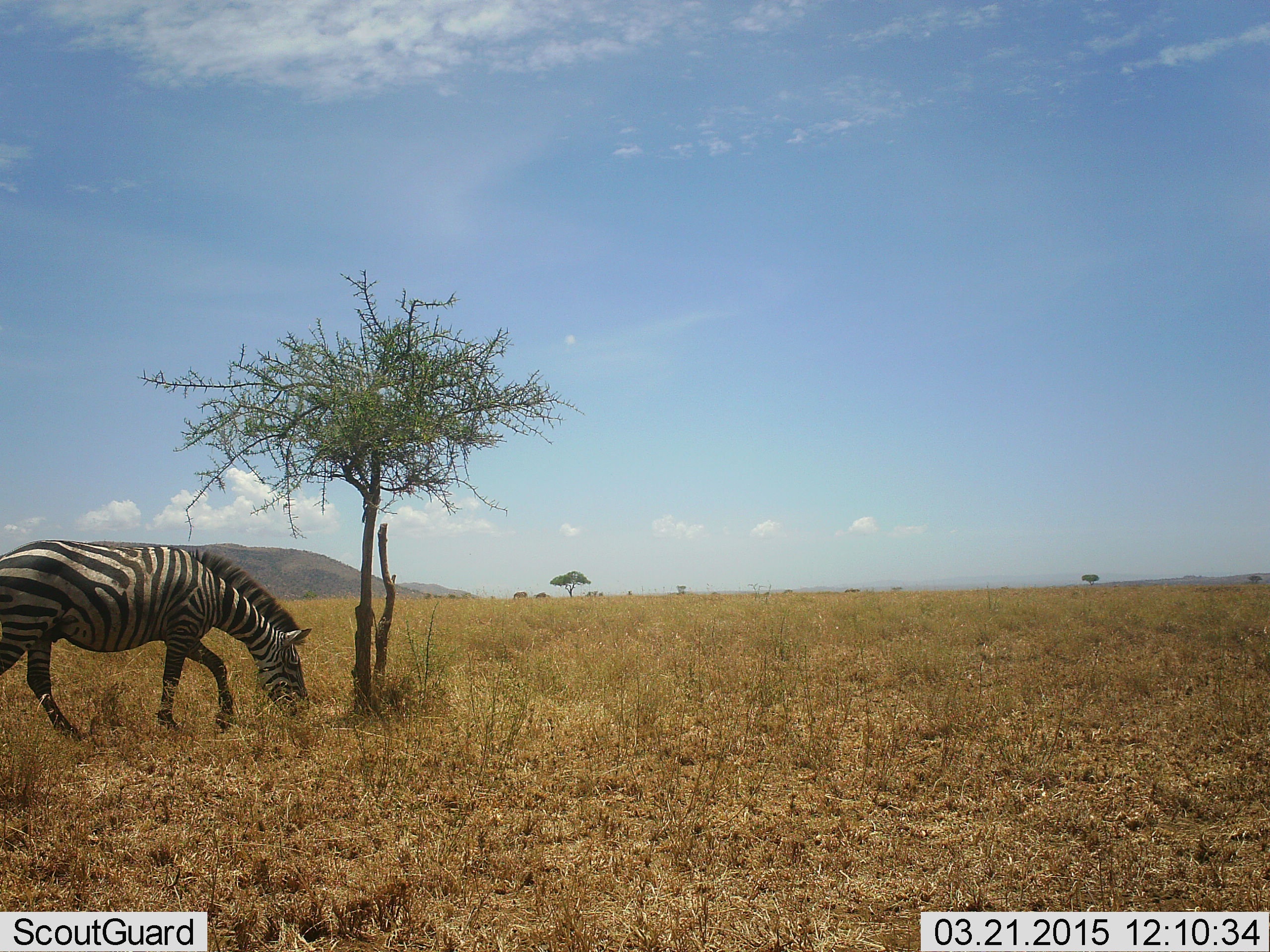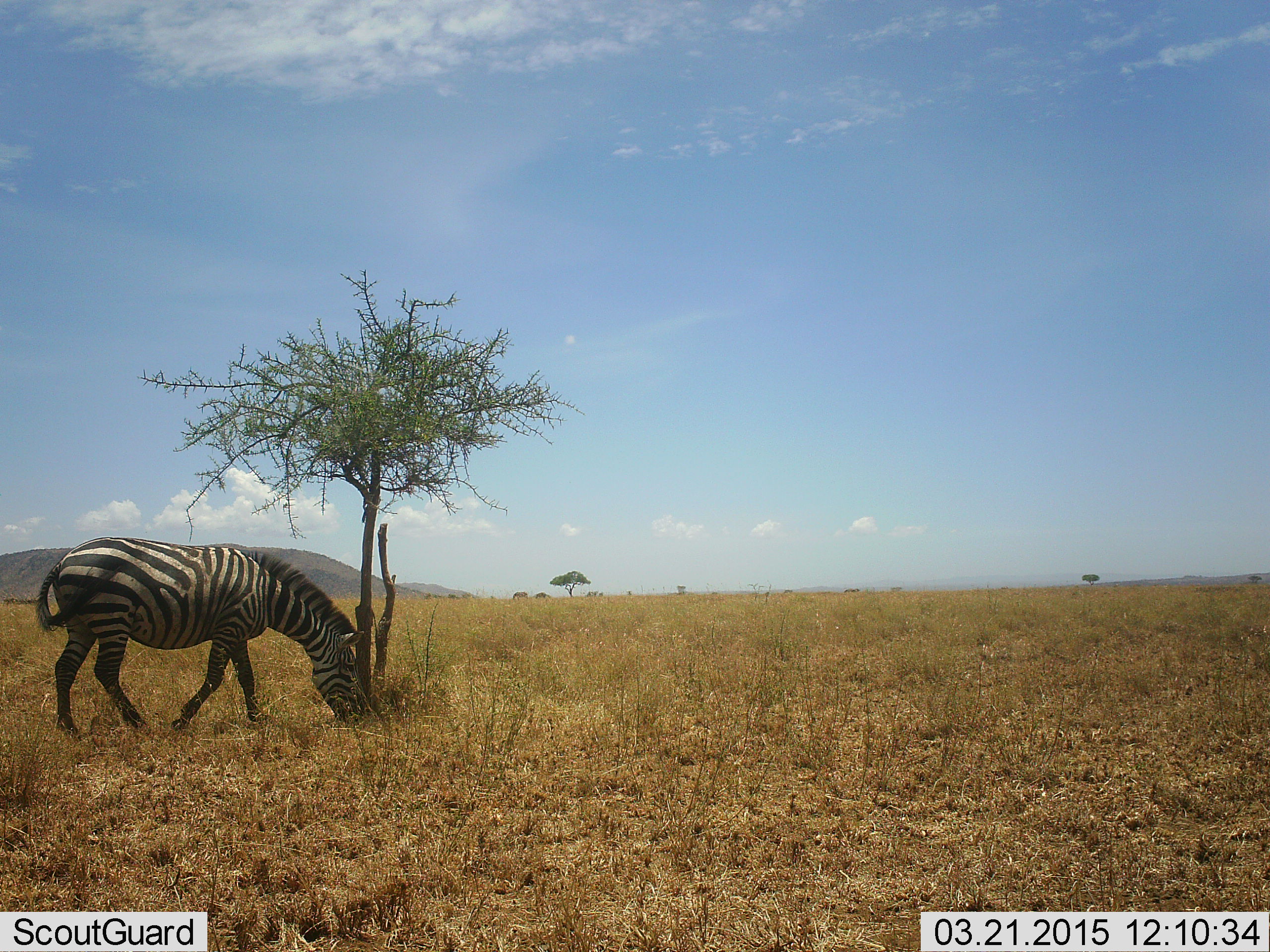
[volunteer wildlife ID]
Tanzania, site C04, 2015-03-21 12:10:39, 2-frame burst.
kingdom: Animalia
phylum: Chordata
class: Mammalia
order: Perissodactyla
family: Equidae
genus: Equus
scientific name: Equus quagga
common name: plains zebra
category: zebra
Zebra (plains zebra) (Equus quagga), count 1. Behavior (volunteer vote fractions): standing 10%, resting 0%, moving 30%, interacting 0%. Young present (vote fraction): 0%. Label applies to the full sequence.